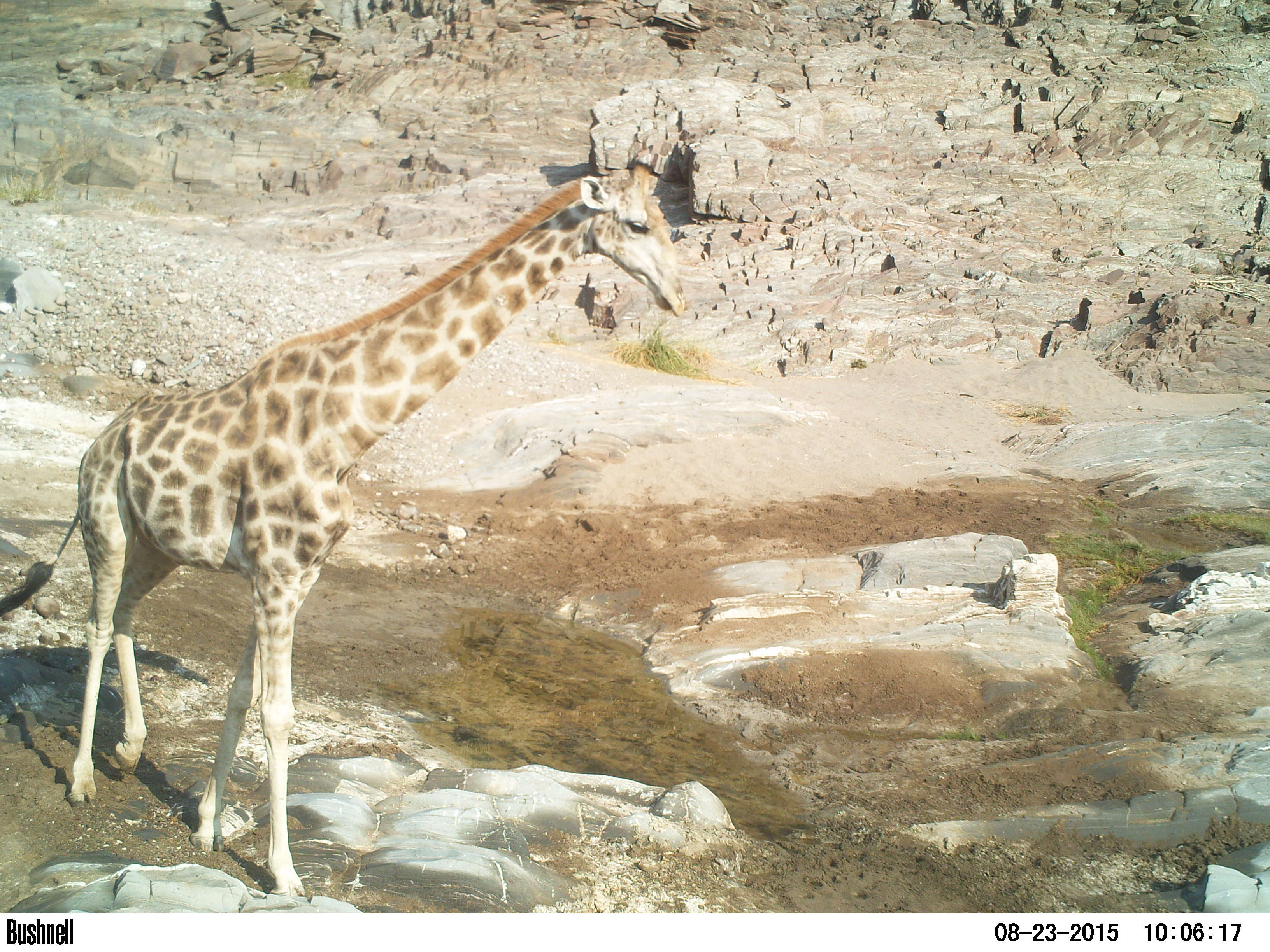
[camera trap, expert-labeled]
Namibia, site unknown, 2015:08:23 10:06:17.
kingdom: Animalia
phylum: Chordata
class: Mammalia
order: Artiodactyla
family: Giraffidae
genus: Giraffa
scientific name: Giraffa camelopardalis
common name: giraffe